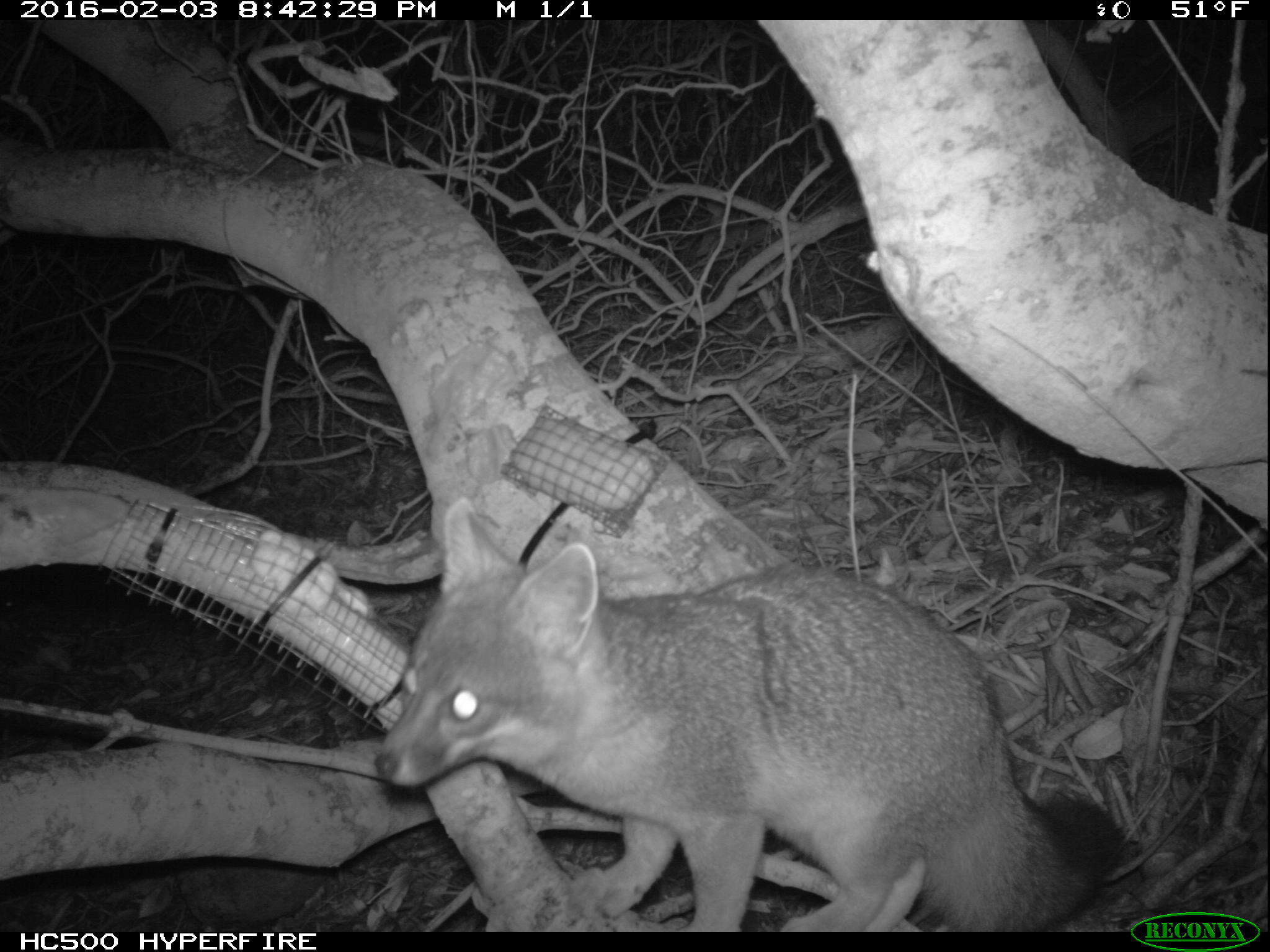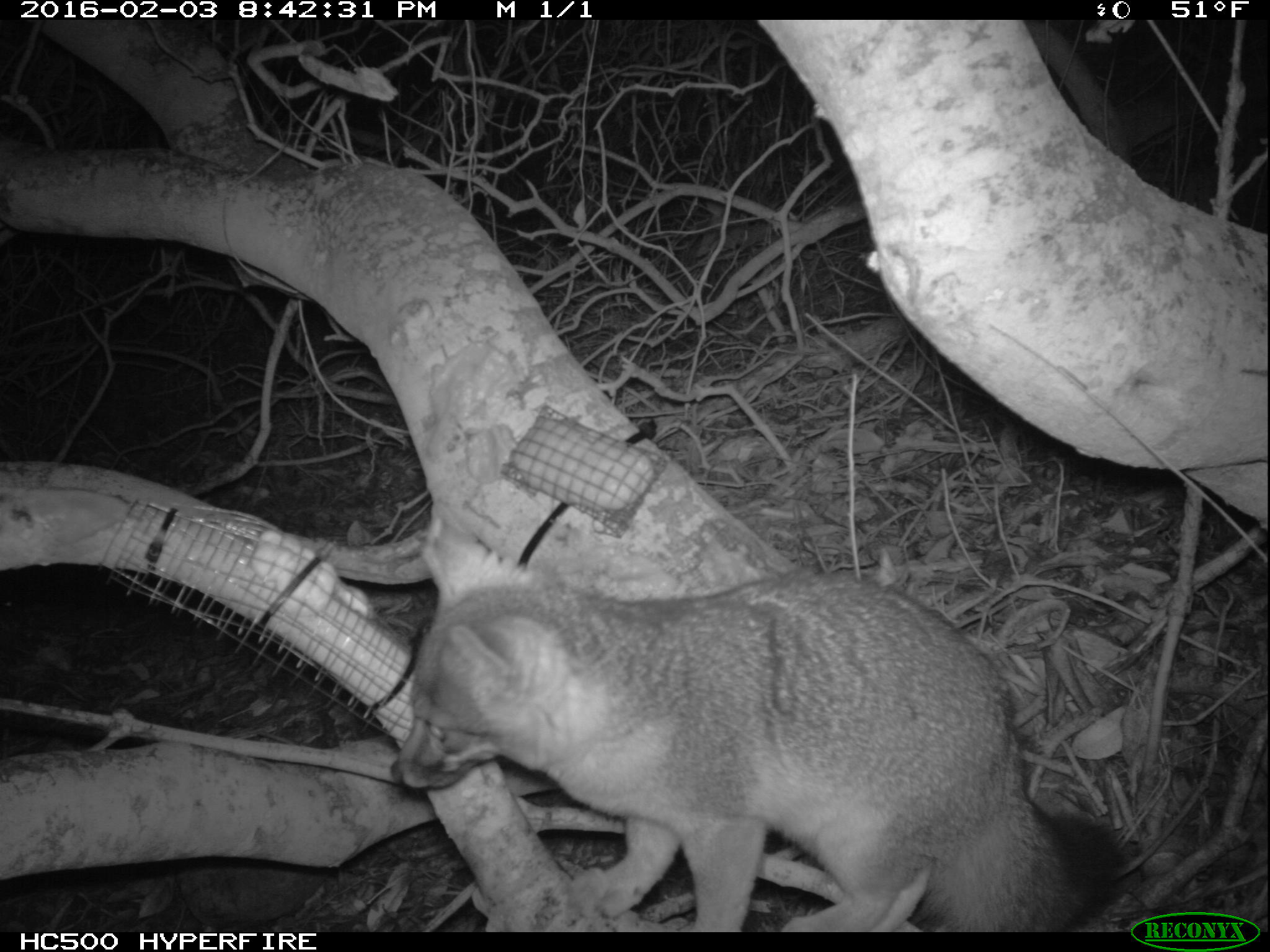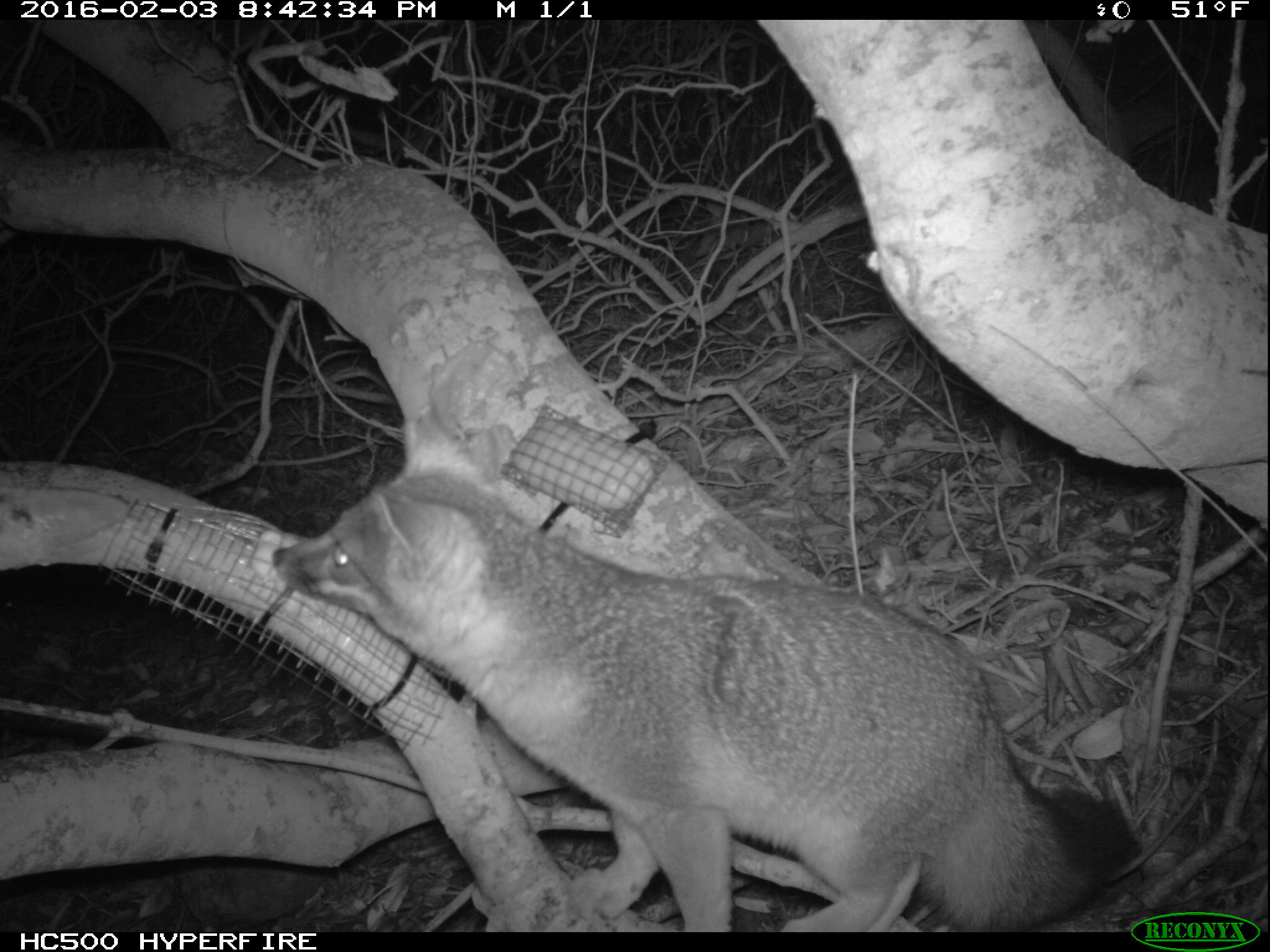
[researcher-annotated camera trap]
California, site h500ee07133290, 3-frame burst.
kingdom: Animalia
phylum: Chordata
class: Mammalia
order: Carnivora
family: Canidae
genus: Urocyon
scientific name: Urocyon littoralis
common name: island fox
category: fox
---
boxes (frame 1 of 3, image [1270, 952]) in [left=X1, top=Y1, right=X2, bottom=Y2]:
fox: [left=375, top=497, right=1123, bottom=932]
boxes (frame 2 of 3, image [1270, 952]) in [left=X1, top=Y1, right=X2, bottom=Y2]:
fox: [left=389, top=518, right=1123, bottom=932]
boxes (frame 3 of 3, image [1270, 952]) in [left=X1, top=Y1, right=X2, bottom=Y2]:
fox: [left=273, top=403, right=1132, bottom=932]